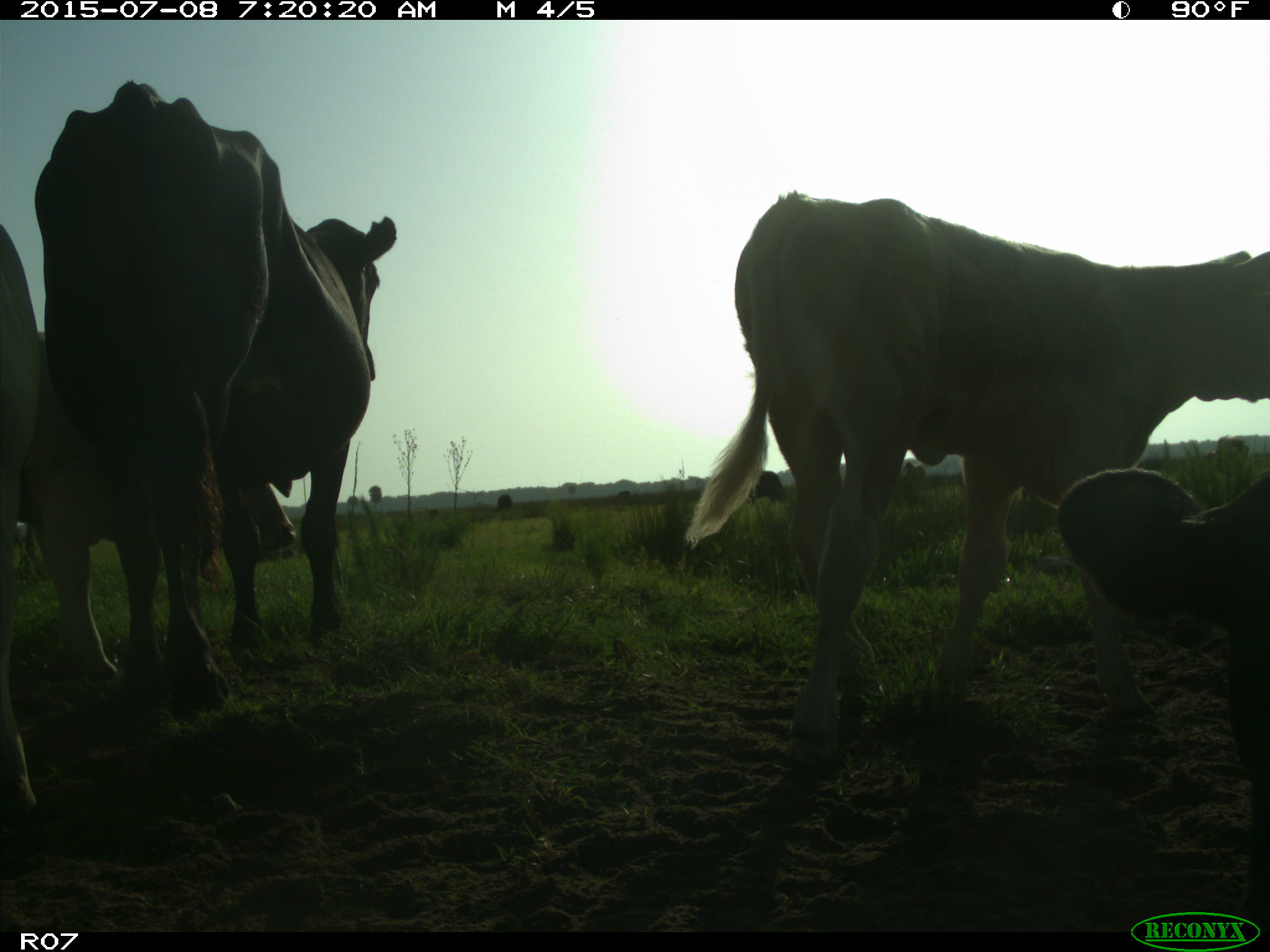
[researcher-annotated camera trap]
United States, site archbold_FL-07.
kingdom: Animalia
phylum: Chordata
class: Mammalia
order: Artiodactyla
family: Bovidae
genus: Bos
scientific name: Bos taurus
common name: domestic cow